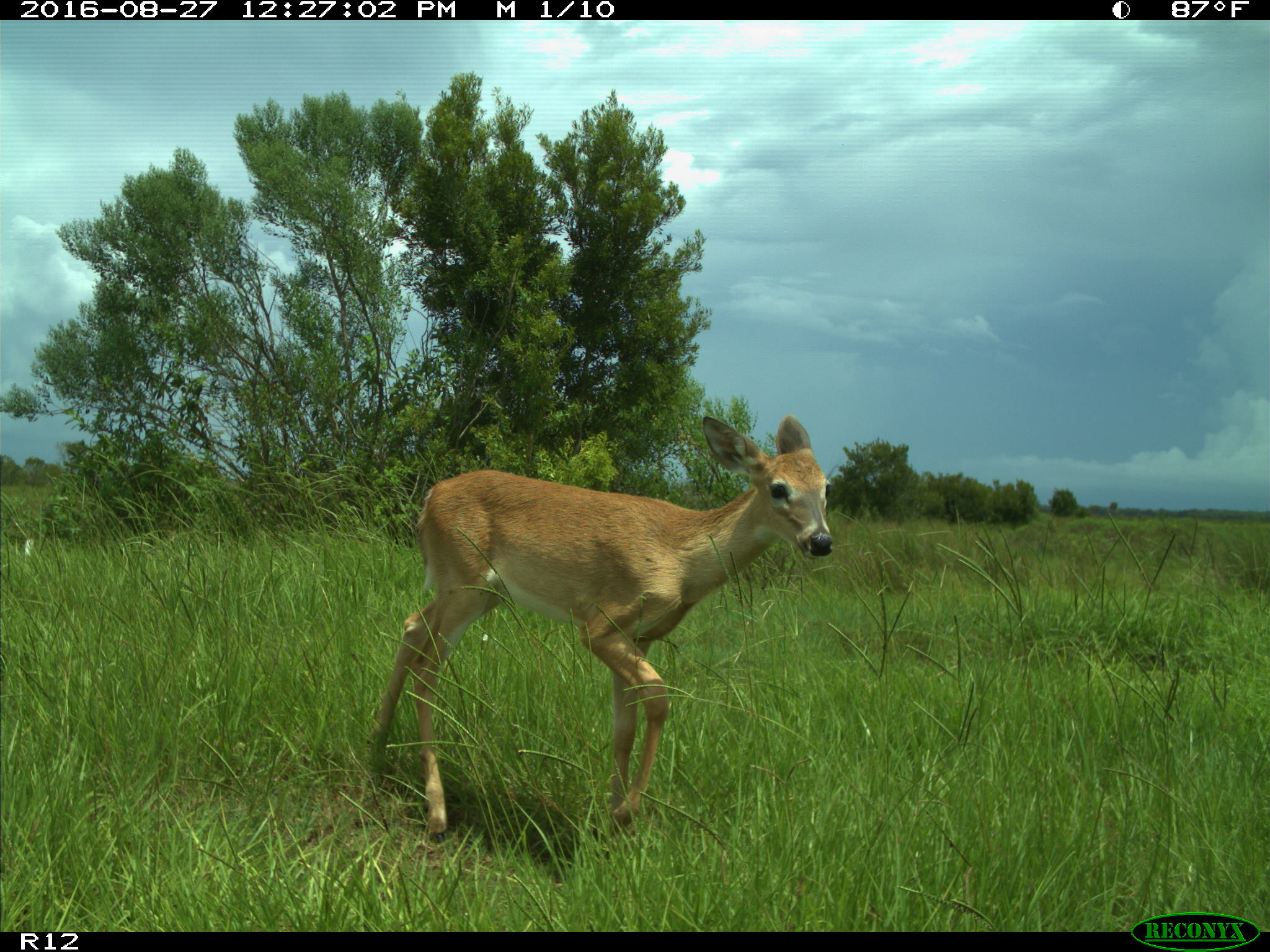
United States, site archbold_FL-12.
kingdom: Animalia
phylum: Chordata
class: Mammalia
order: Artiodactyla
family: Cervidae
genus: Odocoileus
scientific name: Odocoileus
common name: deer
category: unidentified deer